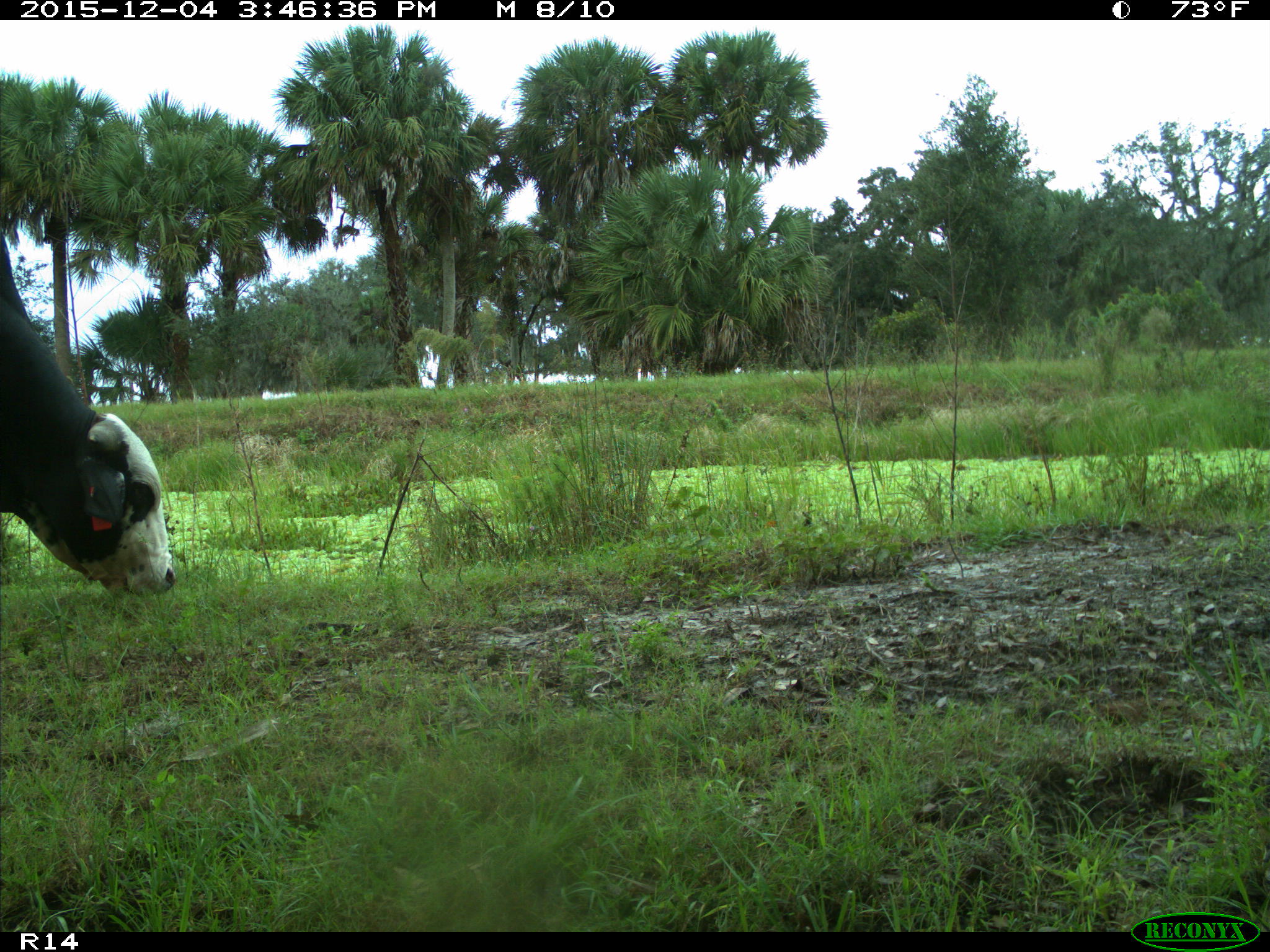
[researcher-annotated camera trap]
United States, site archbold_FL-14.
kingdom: Animalia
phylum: Chordata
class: Mammalia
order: Artiodactyla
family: Bovidae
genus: Bos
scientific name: Bos taurus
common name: domestic cow